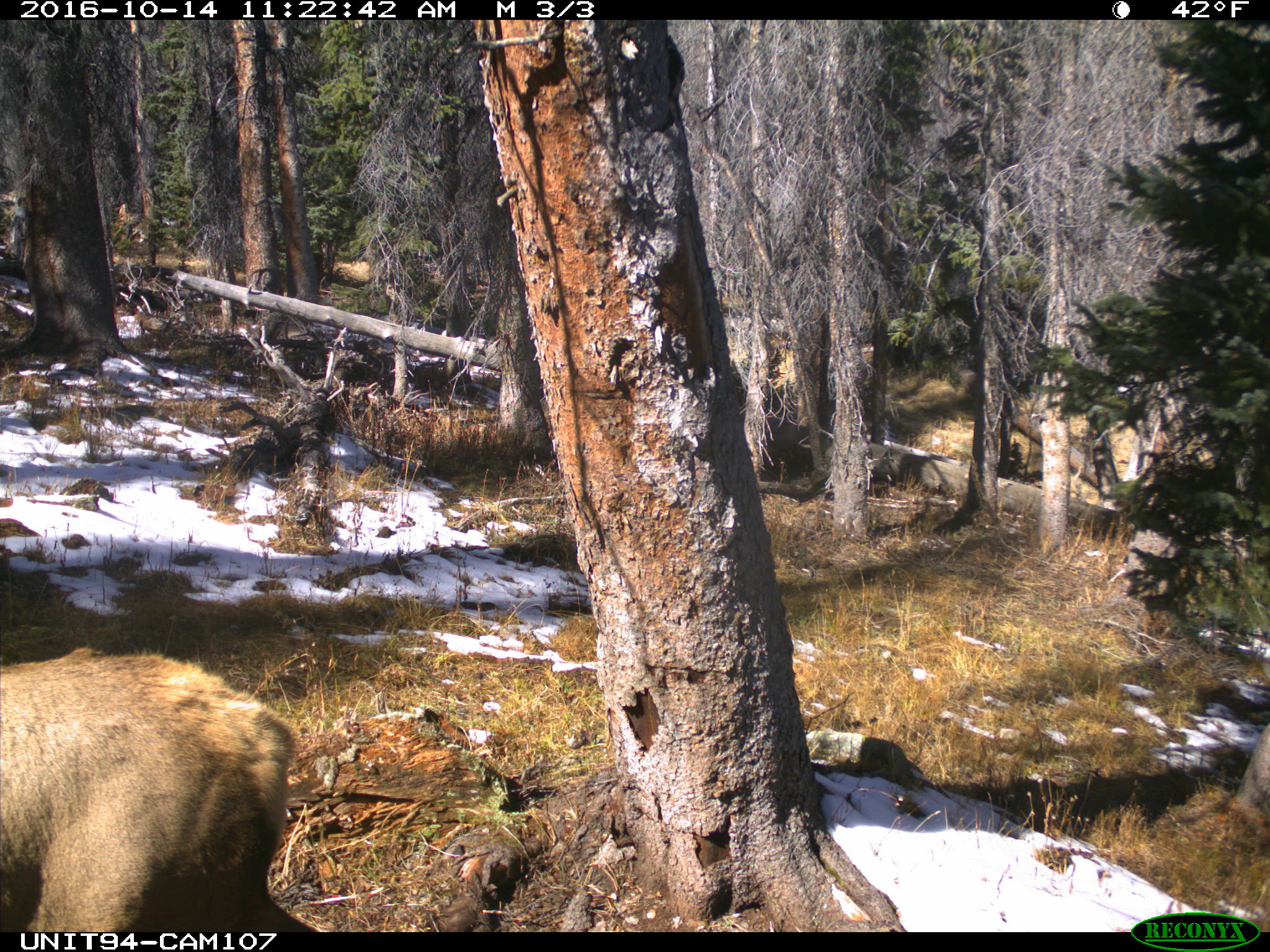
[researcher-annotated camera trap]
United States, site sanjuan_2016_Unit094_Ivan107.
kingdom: Animalia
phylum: Chordata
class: Mammalia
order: Artiodactyla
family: Cervidae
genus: Cervus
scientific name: Cervus elaphus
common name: red deer